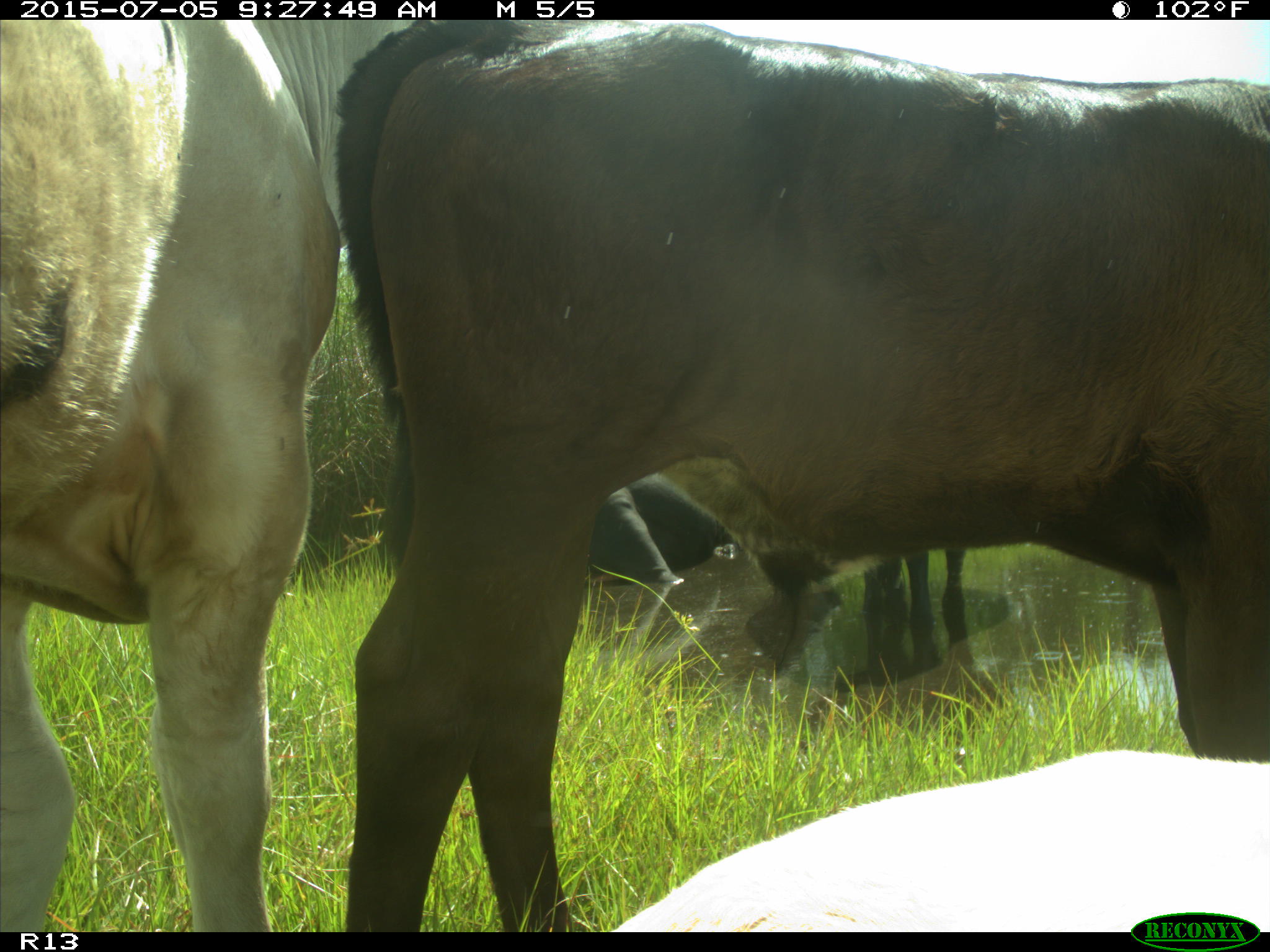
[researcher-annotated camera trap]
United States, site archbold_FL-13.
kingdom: Animalia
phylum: Chordata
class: Mammalia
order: Artiodactyla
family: Bovidae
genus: Bos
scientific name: Bos taurus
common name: domestic cow